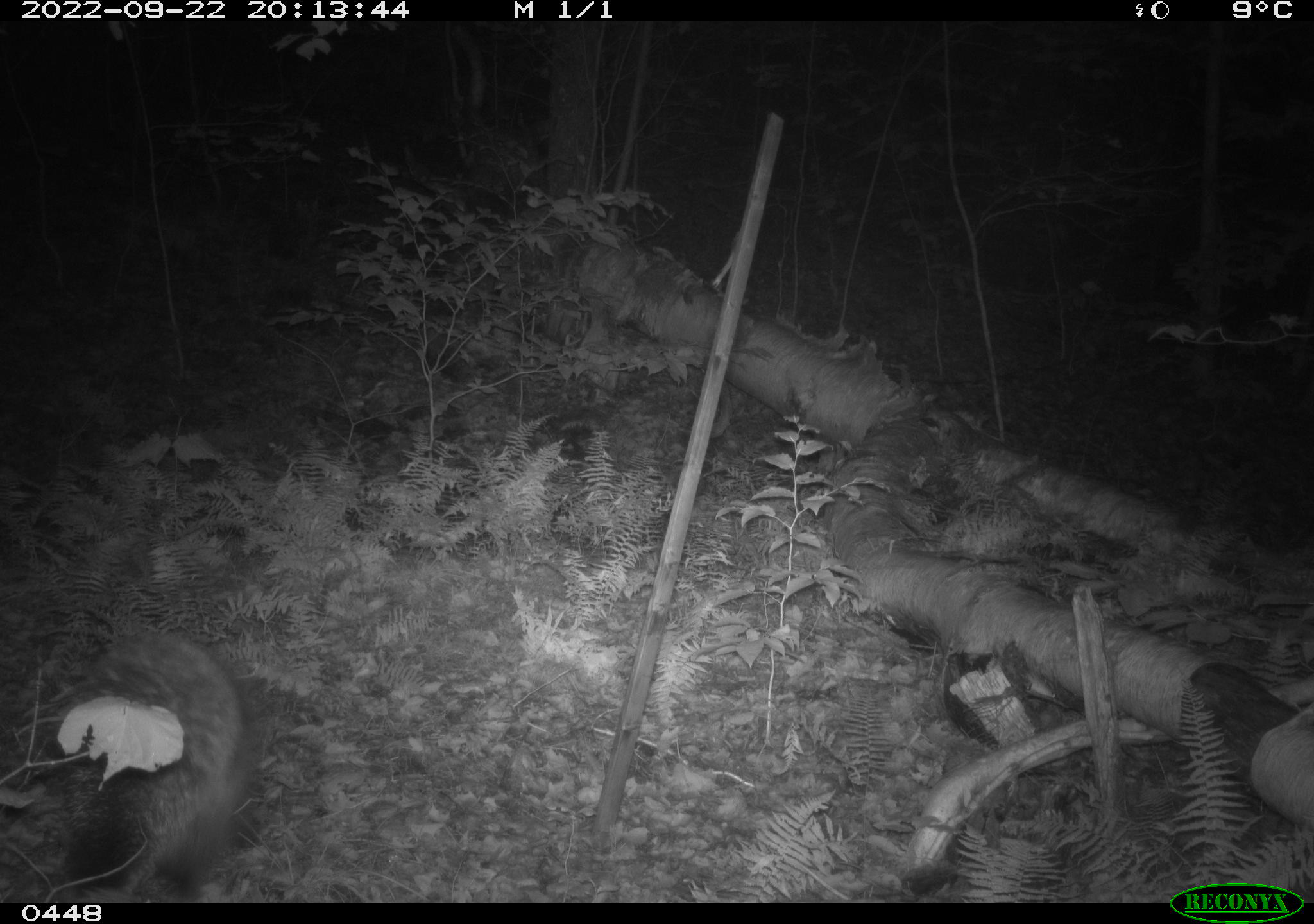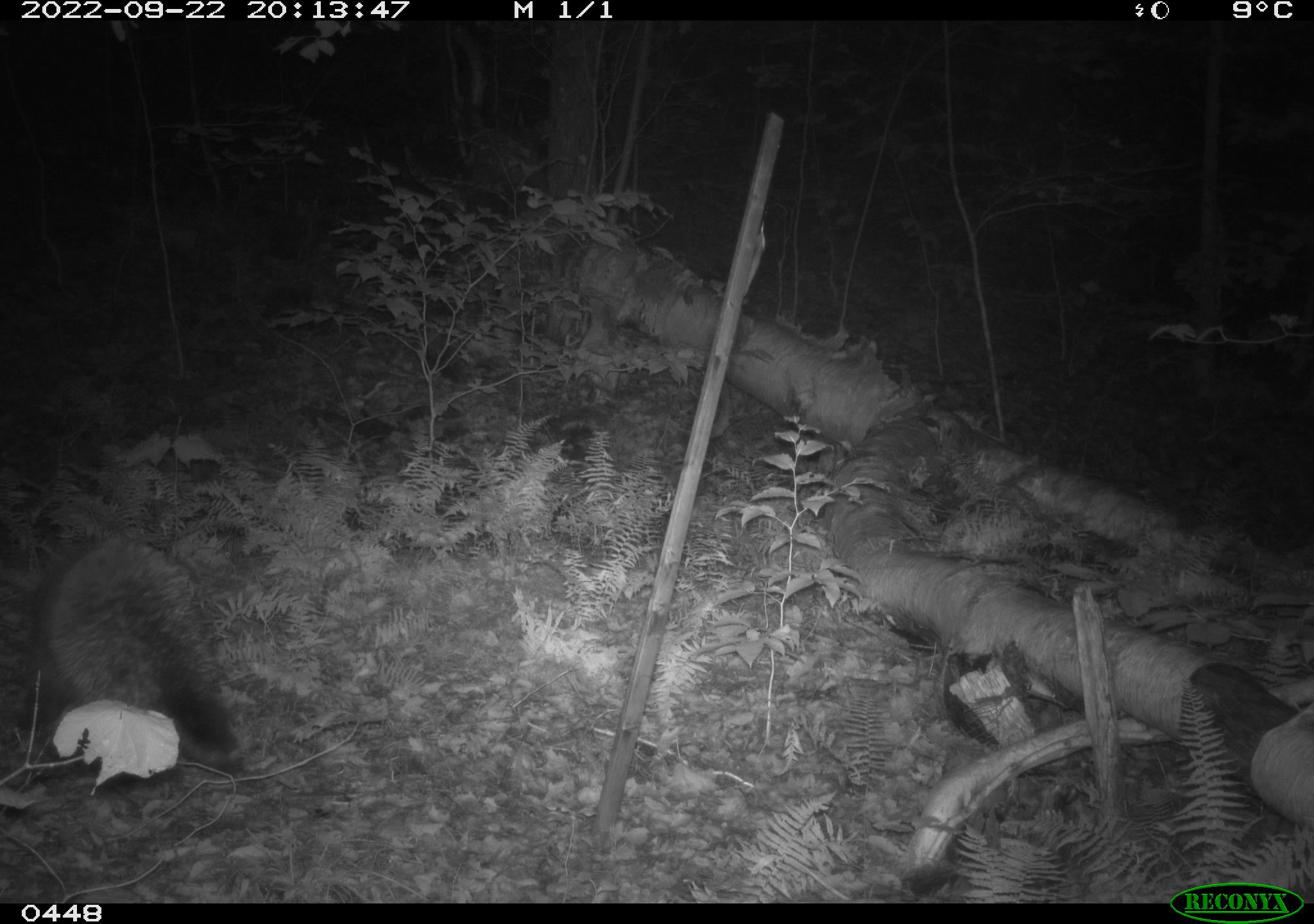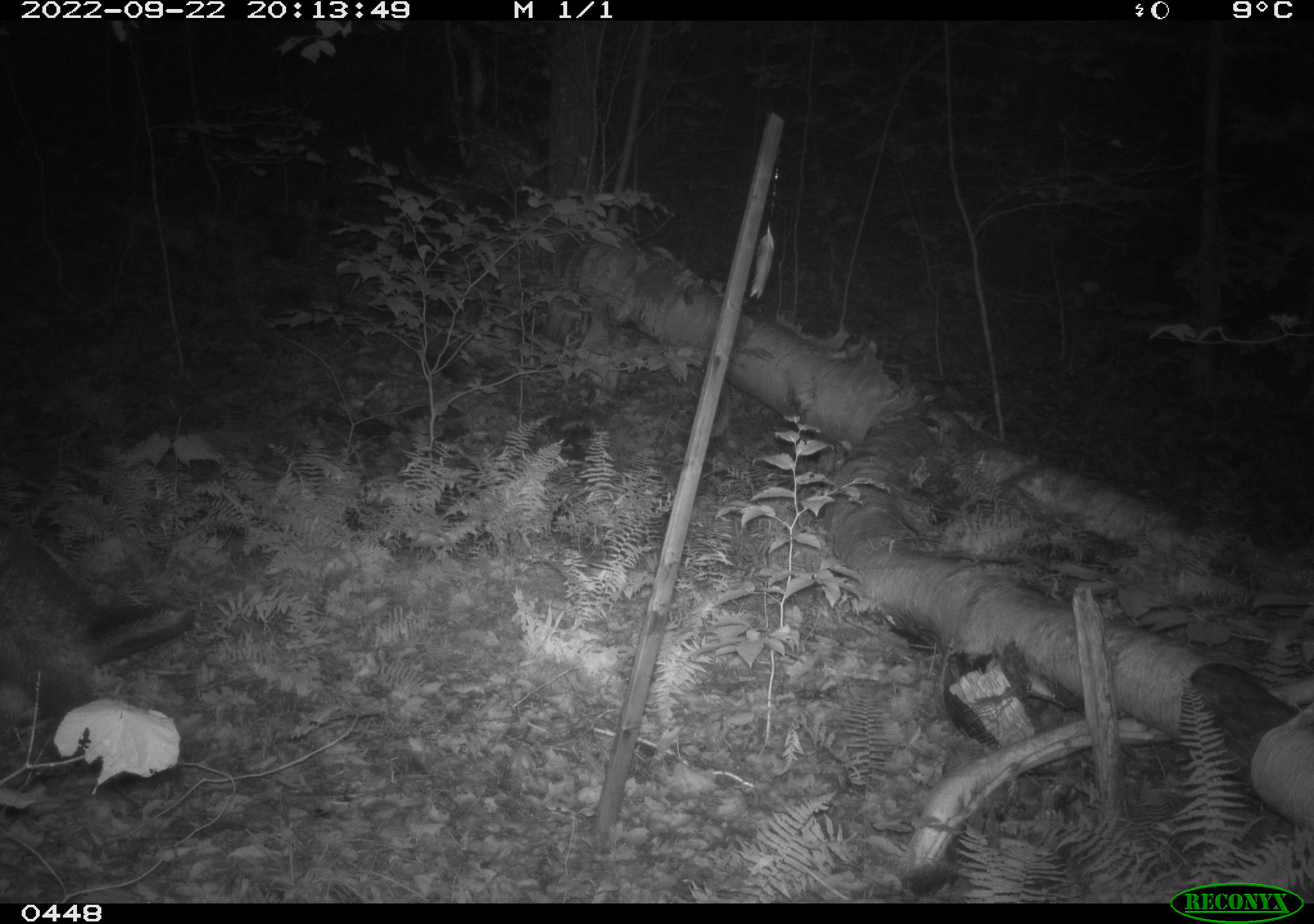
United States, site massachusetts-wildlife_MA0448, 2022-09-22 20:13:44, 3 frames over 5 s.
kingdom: Animalia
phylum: Chordata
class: Mammalia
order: Rodentia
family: Erethizontidae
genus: Erethizon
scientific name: Erethizon dorsatum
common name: porcupine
Porcupine (Erethizon dorsatum).